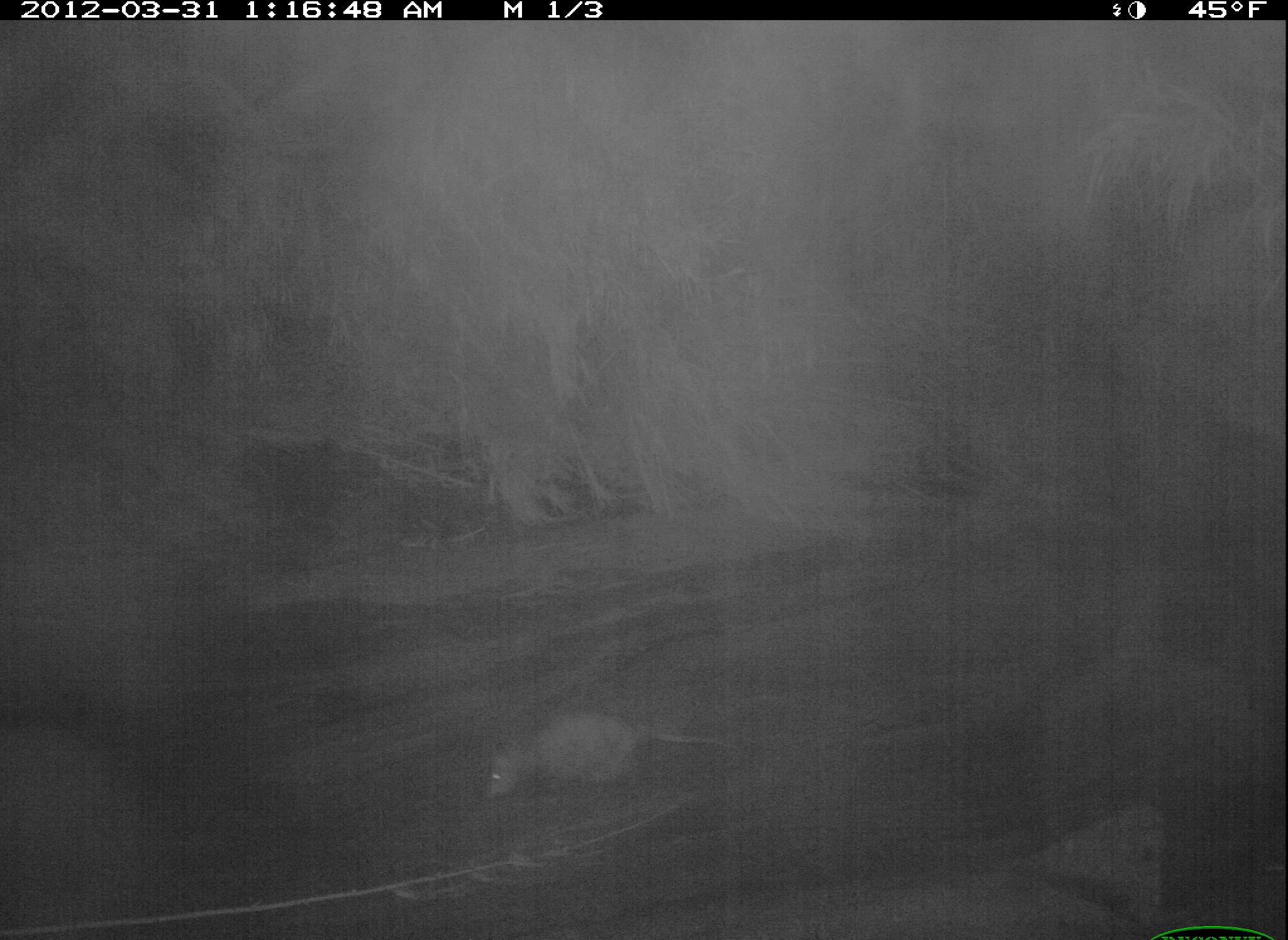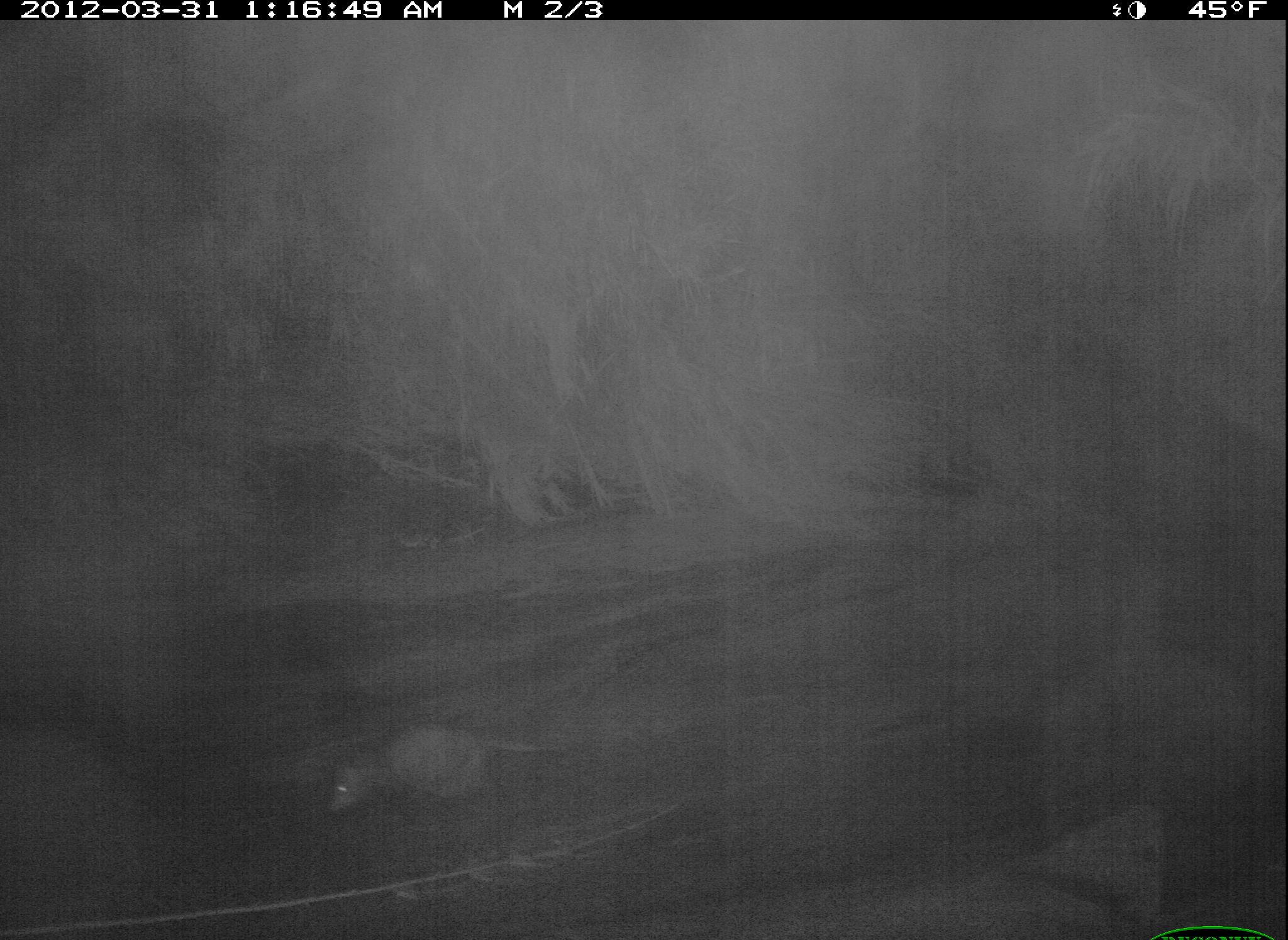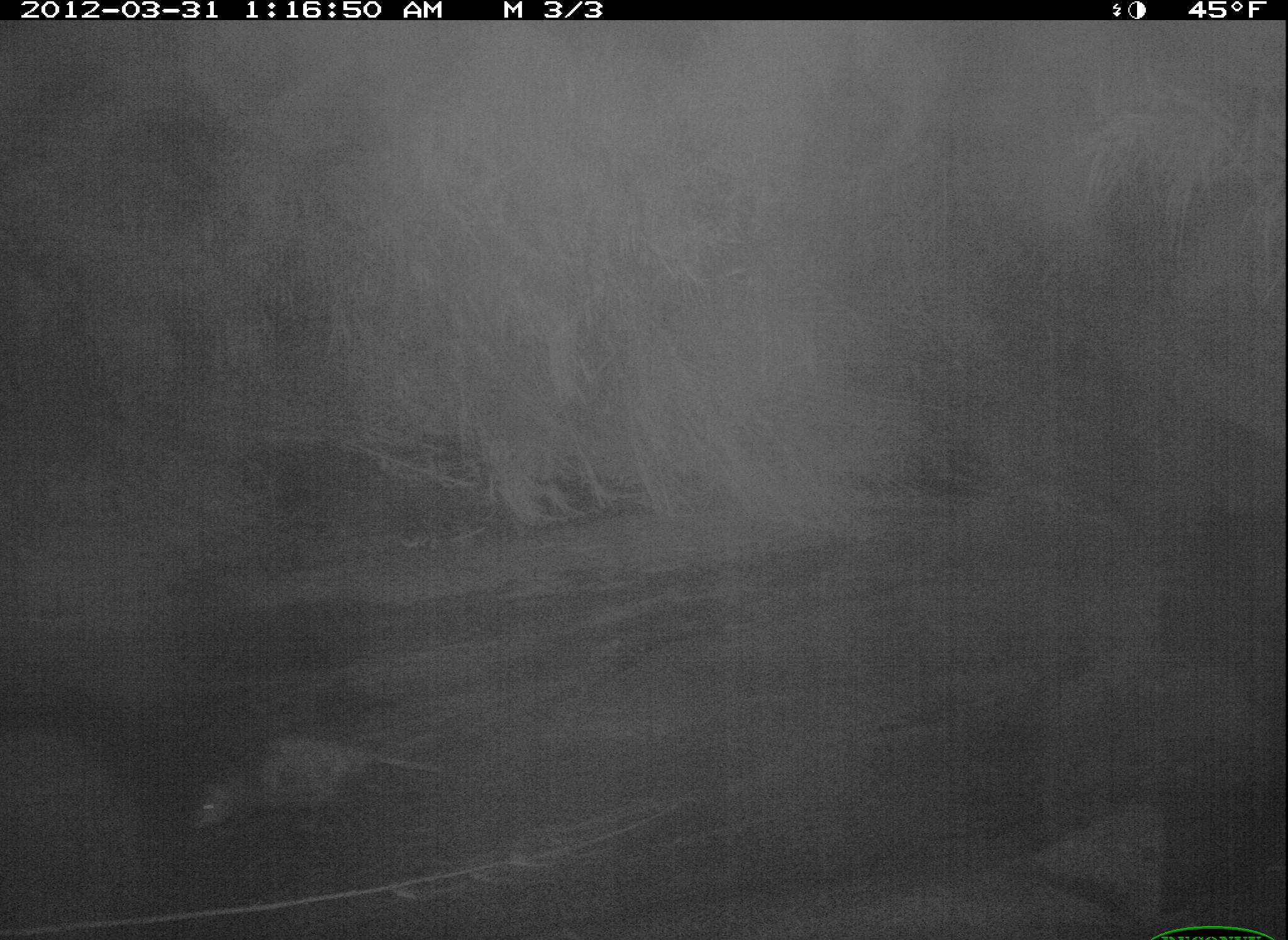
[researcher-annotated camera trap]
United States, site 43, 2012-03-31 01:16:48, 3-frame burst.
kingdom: Animalia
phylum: Chordata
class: Mammalia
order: Didelphimorphia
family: Didelphidae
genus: Didelphis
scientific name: Didelphis virginiana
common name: virginia opossum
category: opossum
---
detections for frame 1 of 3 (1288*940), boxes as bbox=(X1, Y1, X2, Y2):
opossum: bbox=(444, 701, 755, 812)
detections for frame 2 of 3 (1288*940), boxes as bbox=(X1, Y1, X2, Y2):
opossum: bbox=(309, 694, 581, 839)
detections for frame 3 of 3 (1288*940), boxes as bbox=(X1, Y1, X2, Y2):
opossum: bbox=(169, 730, 449, 867)